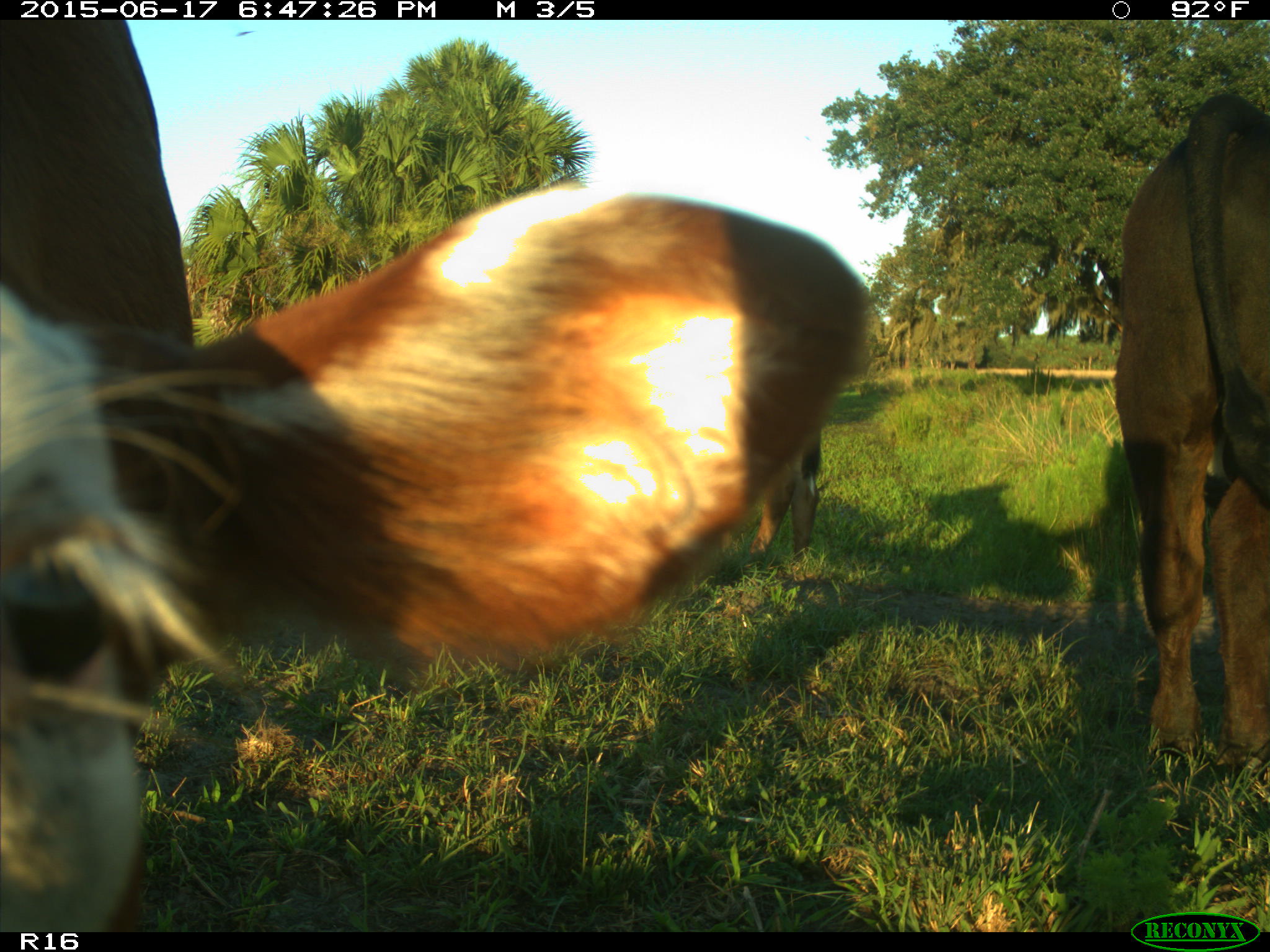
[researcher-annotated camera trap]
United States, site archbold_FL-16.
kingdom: Animalia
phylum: Chordata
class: Mammalia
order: Artiodactyla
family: Bovidae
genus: Bos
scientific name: Bos taurus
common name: domestic cow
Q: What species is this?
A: Bos taurus (domestic cow).